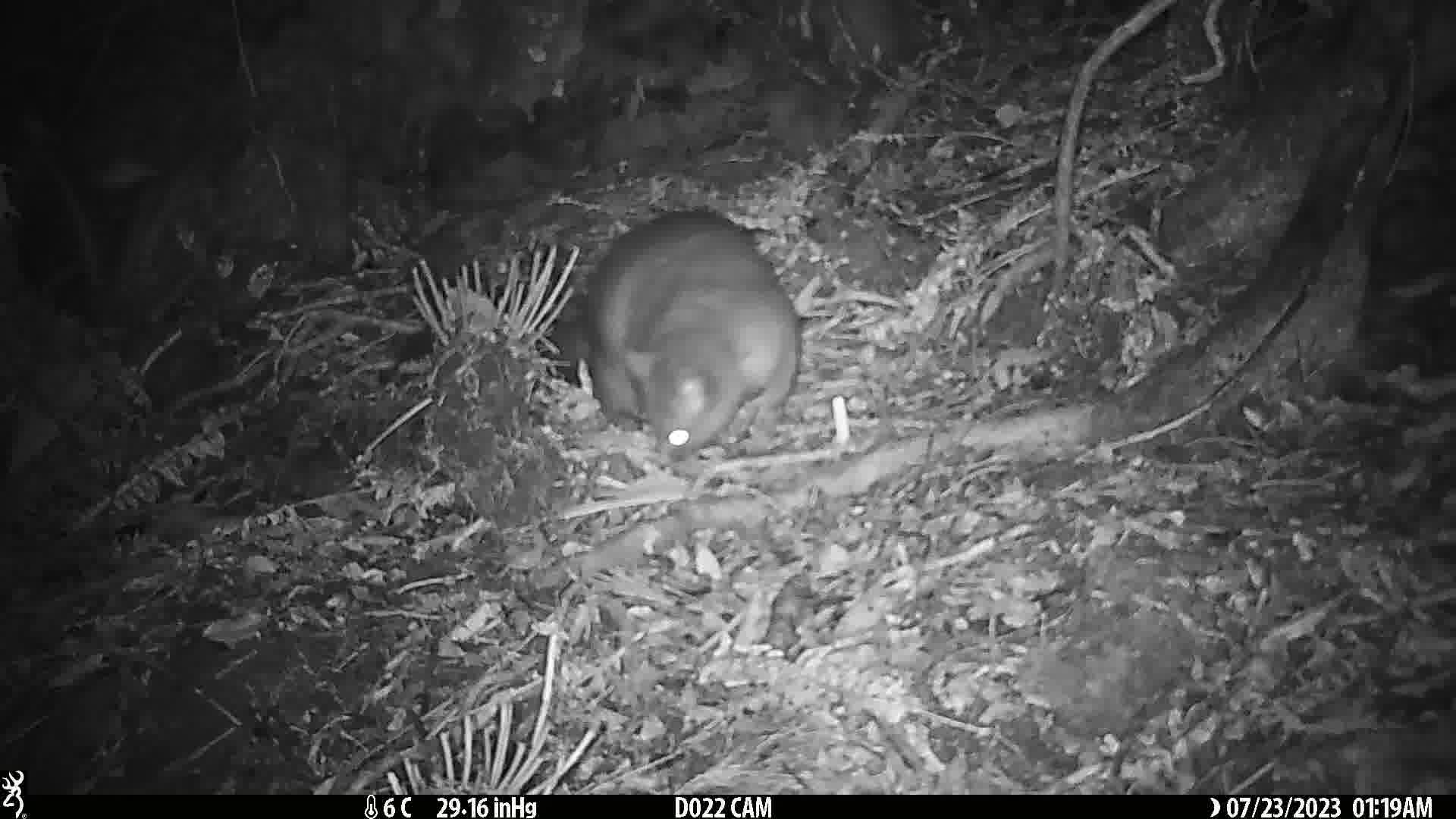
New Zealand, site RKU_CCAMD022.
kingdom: Animalia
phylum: Chordata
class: Mammalia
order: Diprotodontia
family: Phalangeridae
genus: Trichosurus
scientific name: Trichosurus vulpecula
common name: common brushtail possum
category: possum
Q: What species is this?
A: Possum (common brushtail possum) (Trichosurus vulpecula).